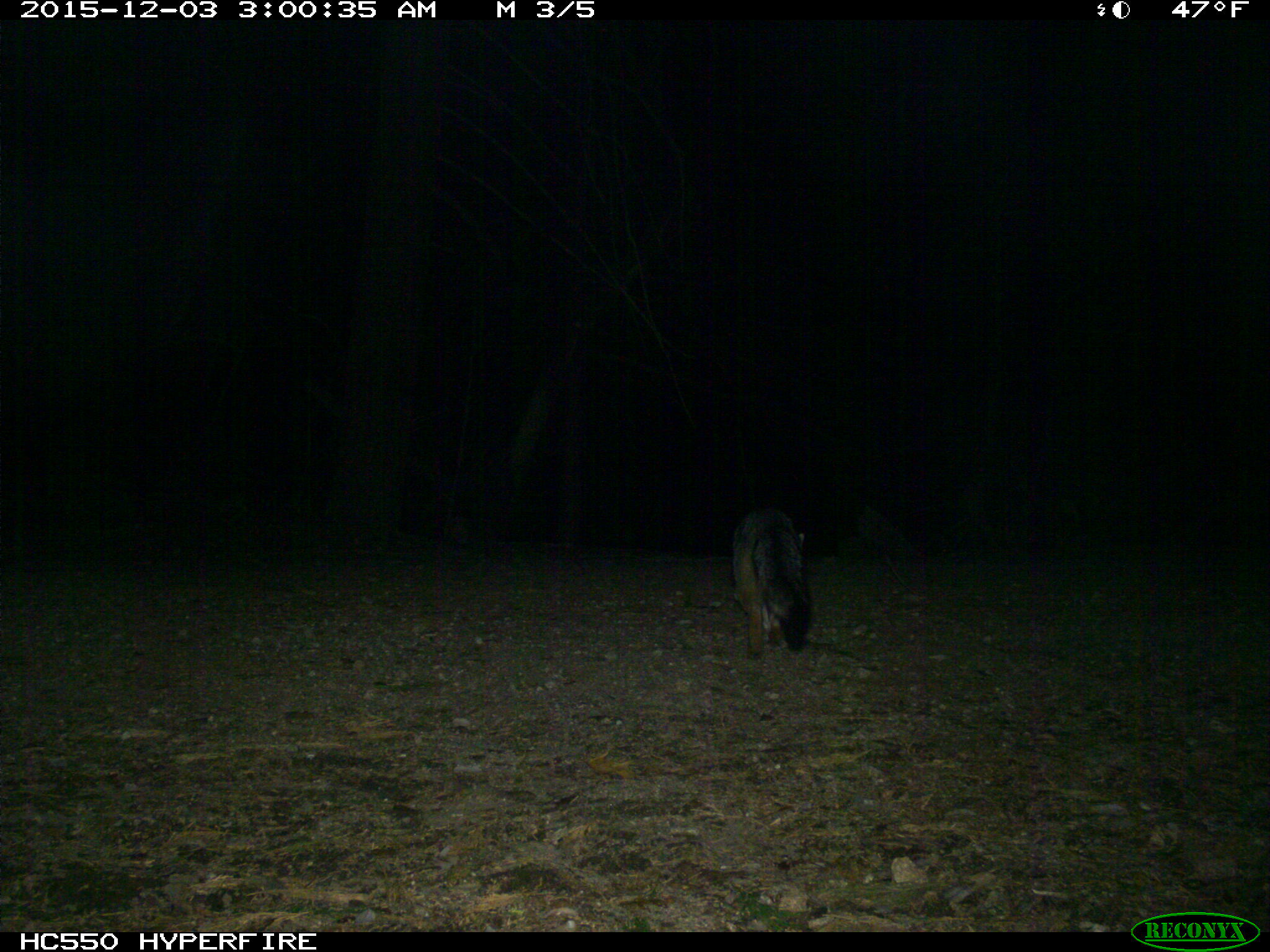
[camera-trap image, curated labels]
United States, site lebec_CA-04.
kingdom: Animalia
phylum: Chordata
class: Mammalia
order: Carnivora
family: Canidae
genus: Urocyon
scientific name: Urocyon cinereoargenteus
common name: gray fox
Urocyon cinereoargenteus (gray fox).